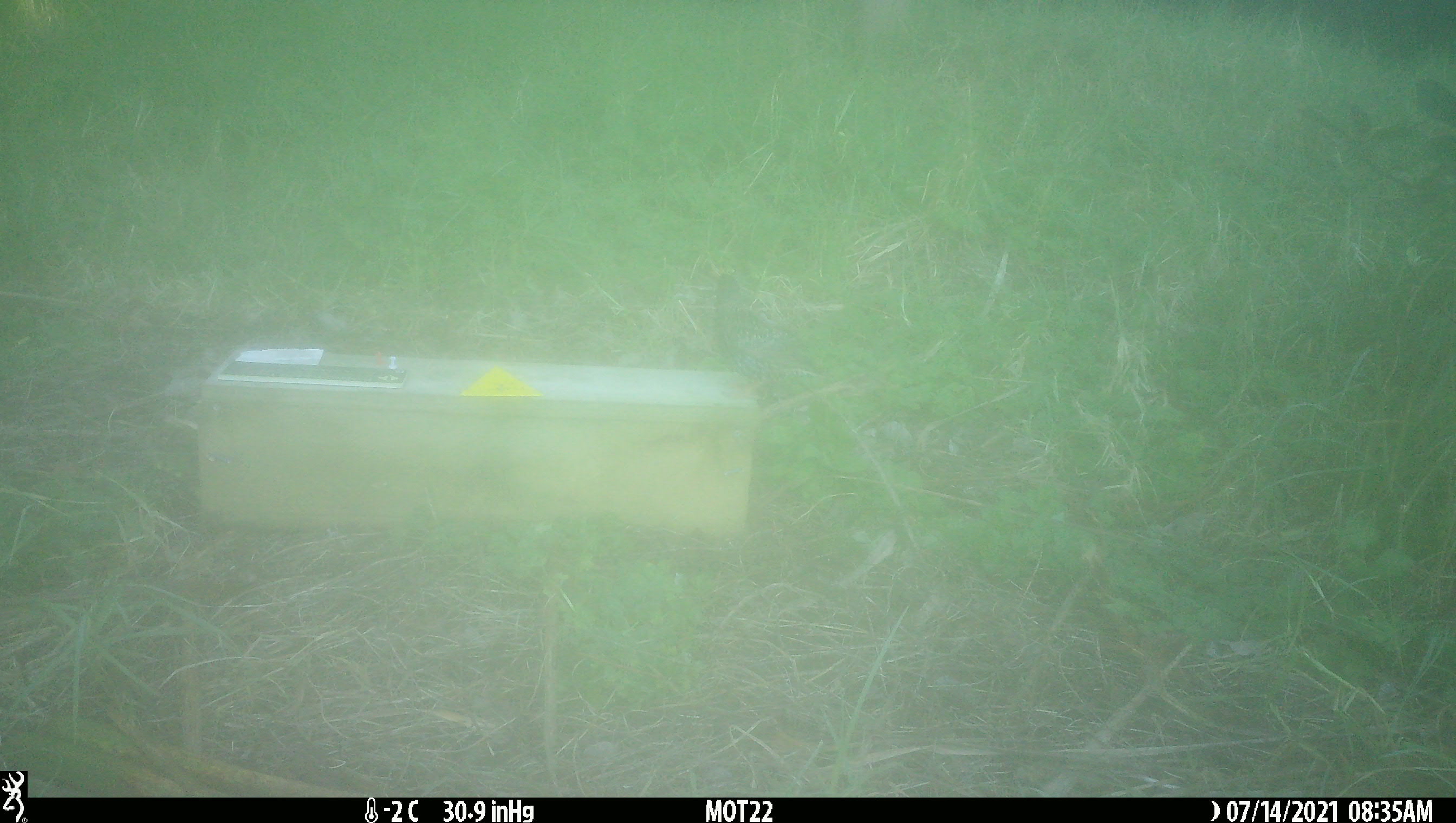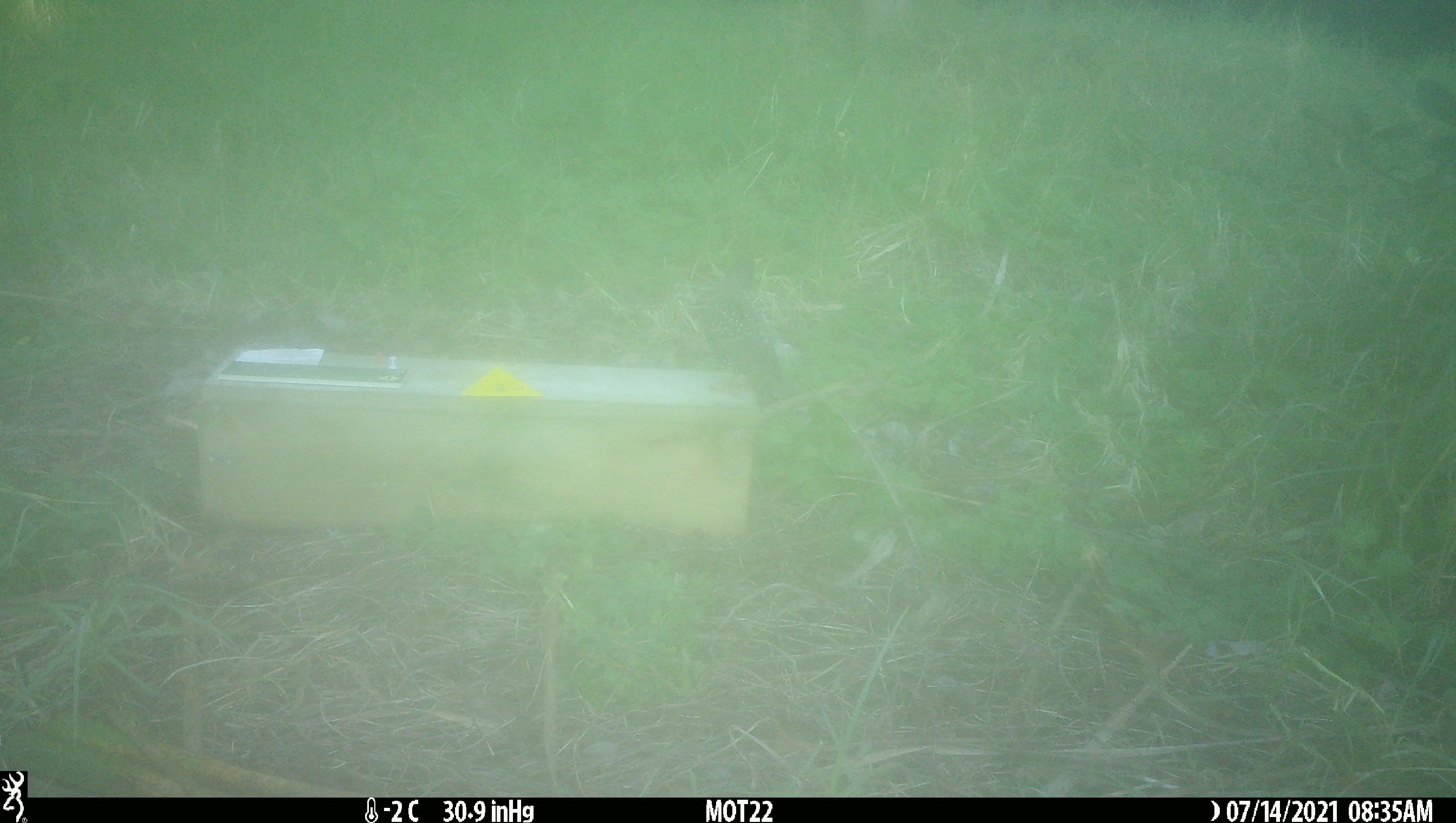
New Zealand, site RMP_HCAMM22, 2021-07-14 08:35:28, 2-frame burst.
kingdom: Animalia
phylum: Chordata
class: Aves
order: Passeriformes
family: Sturnidae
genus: Sturnus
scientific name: Sturnus vulgaris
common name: european starling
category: starling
Starling (european starling) (Sturnus vulgaris).